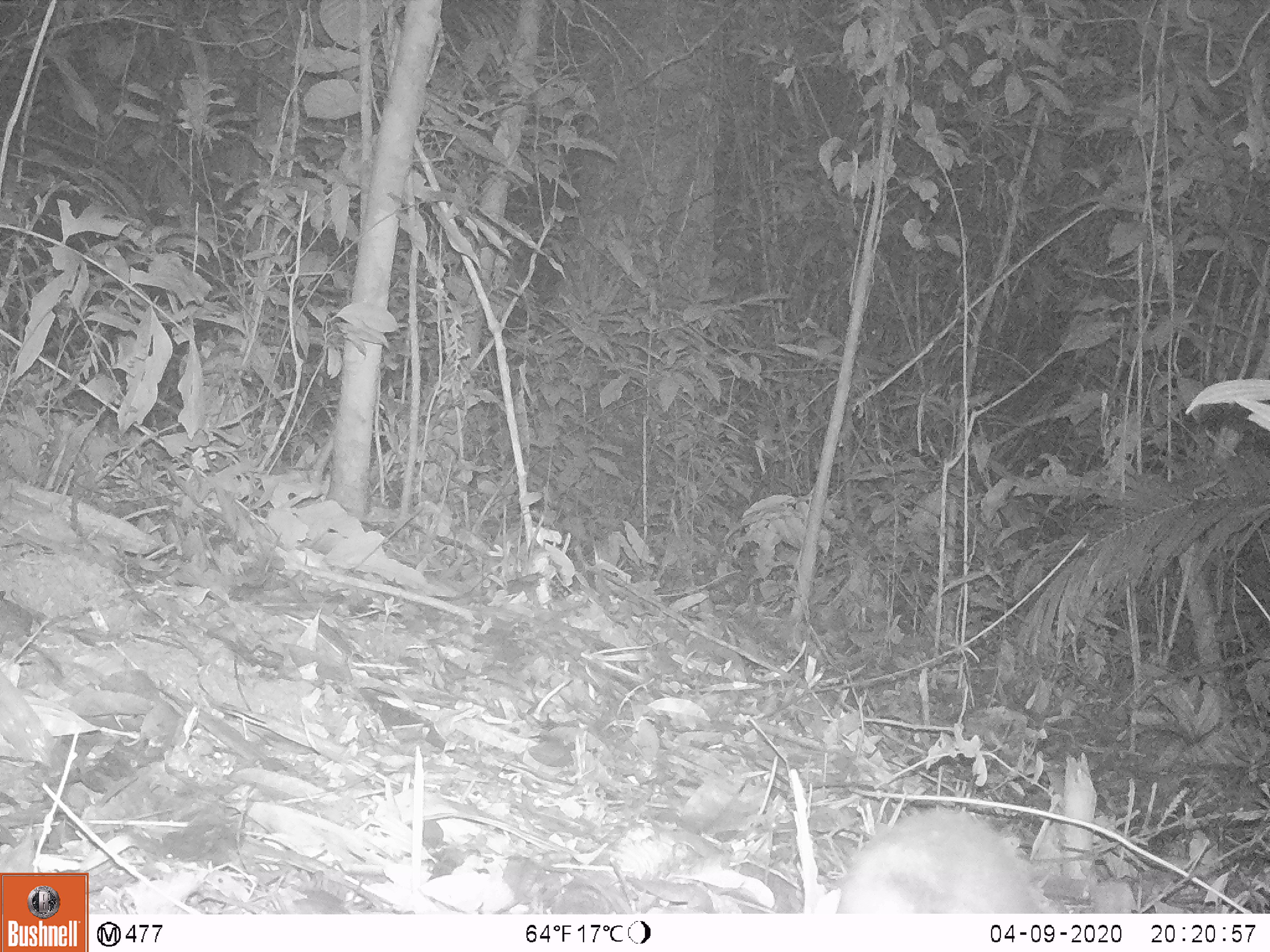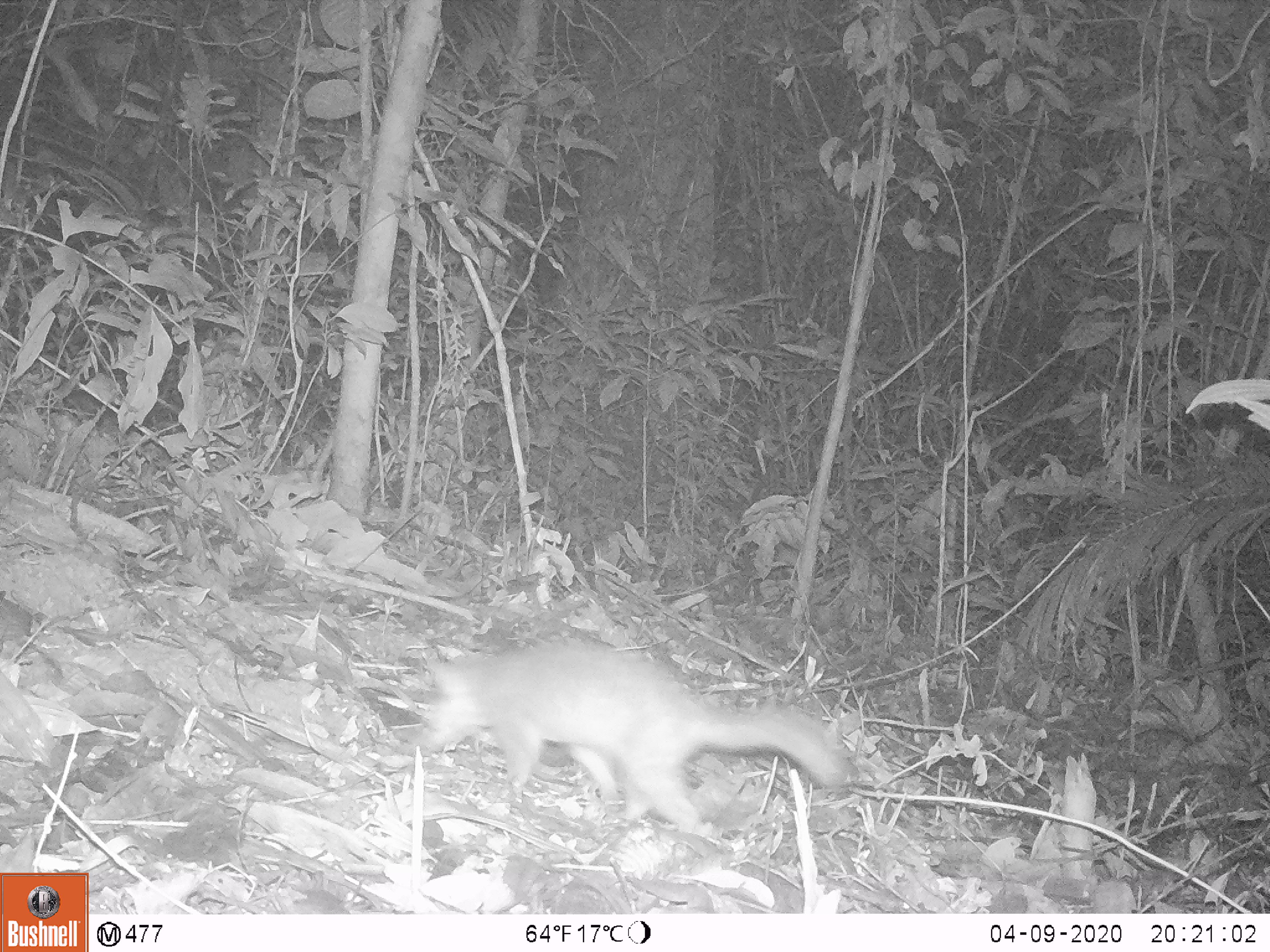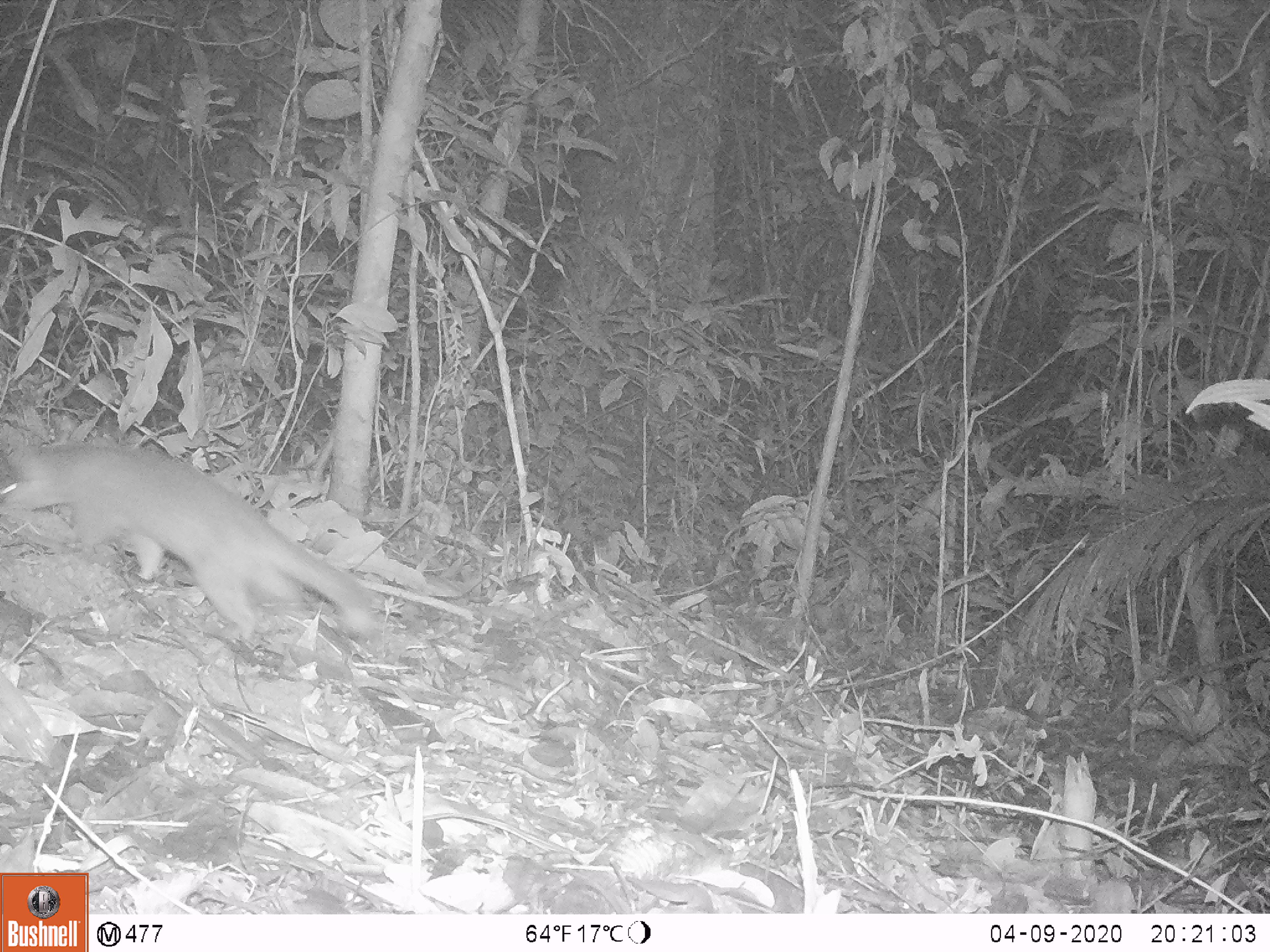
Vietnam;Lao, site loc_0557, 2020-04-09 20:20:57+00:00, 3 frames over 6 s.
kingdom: Animalia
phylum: Chordata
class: Mammalia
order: Carnivora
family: Mustelidae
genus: Melogale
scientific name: Melogale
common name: ferret badger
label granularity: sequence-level